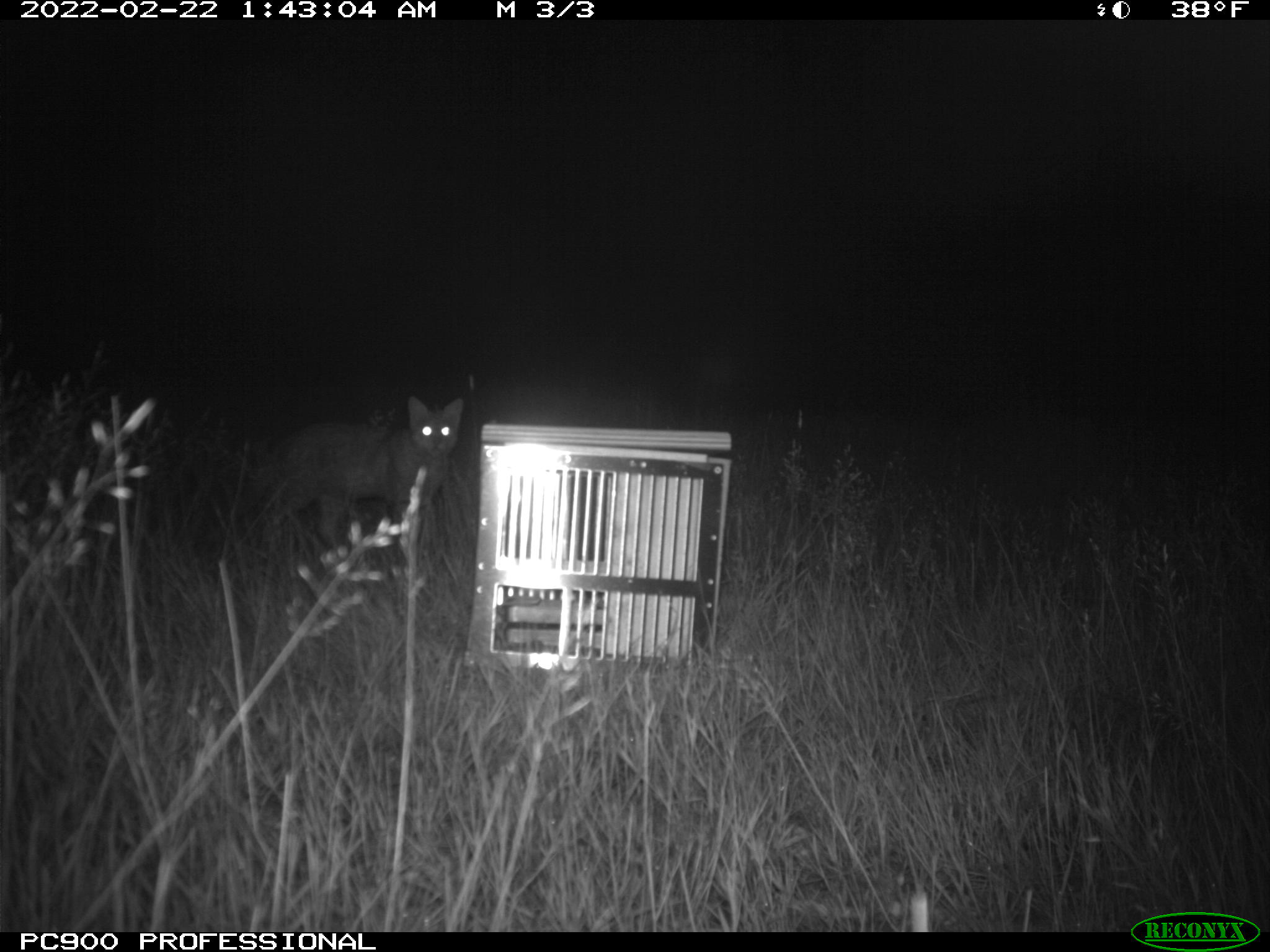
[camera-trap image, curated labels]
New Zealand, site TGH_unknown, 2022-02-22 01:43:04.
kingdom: Animalia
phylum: Chordata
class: Mammalia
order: Carnivora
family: Felidae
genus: Felis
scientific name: Felis catus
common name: domestic cat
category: cat